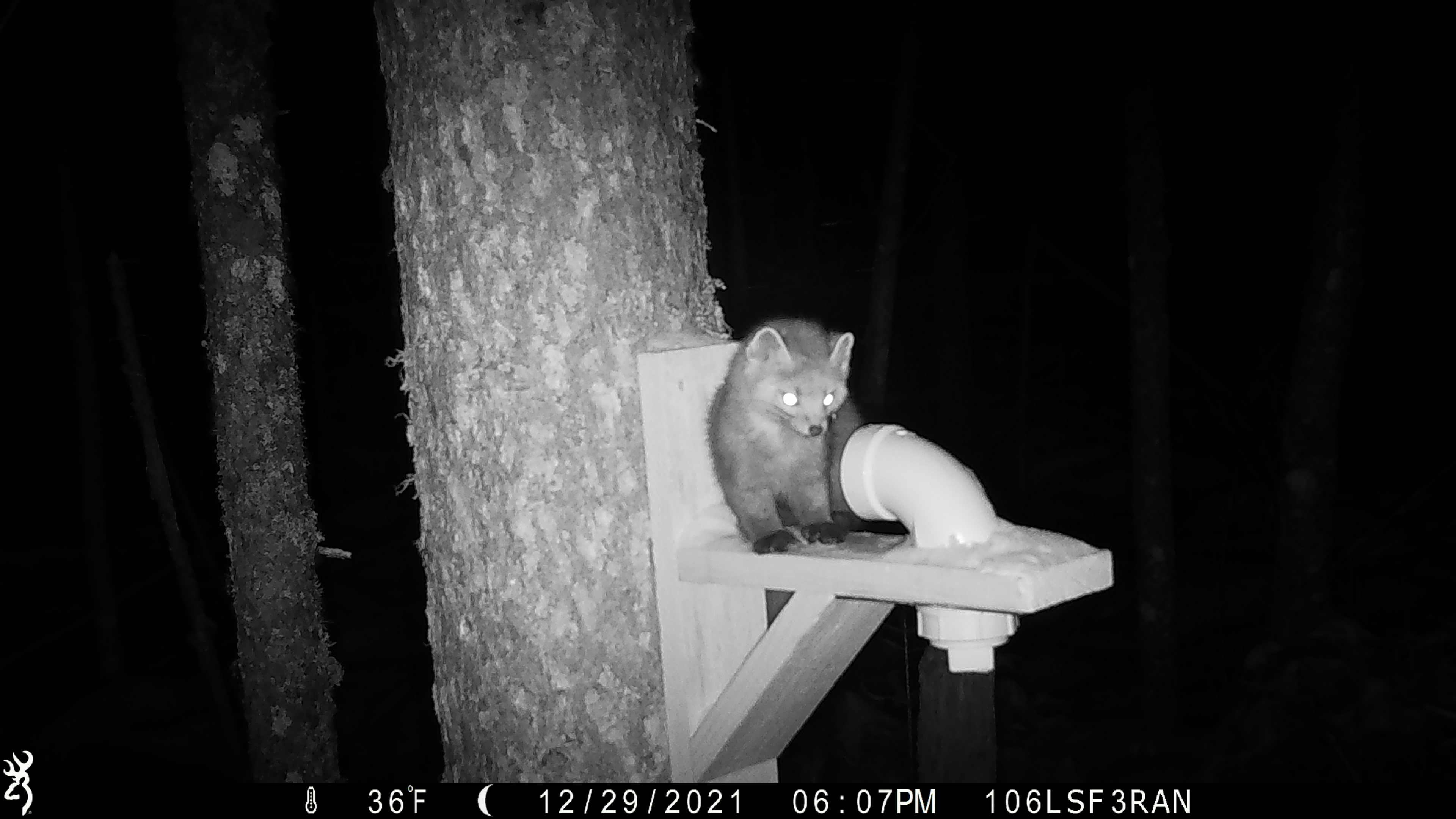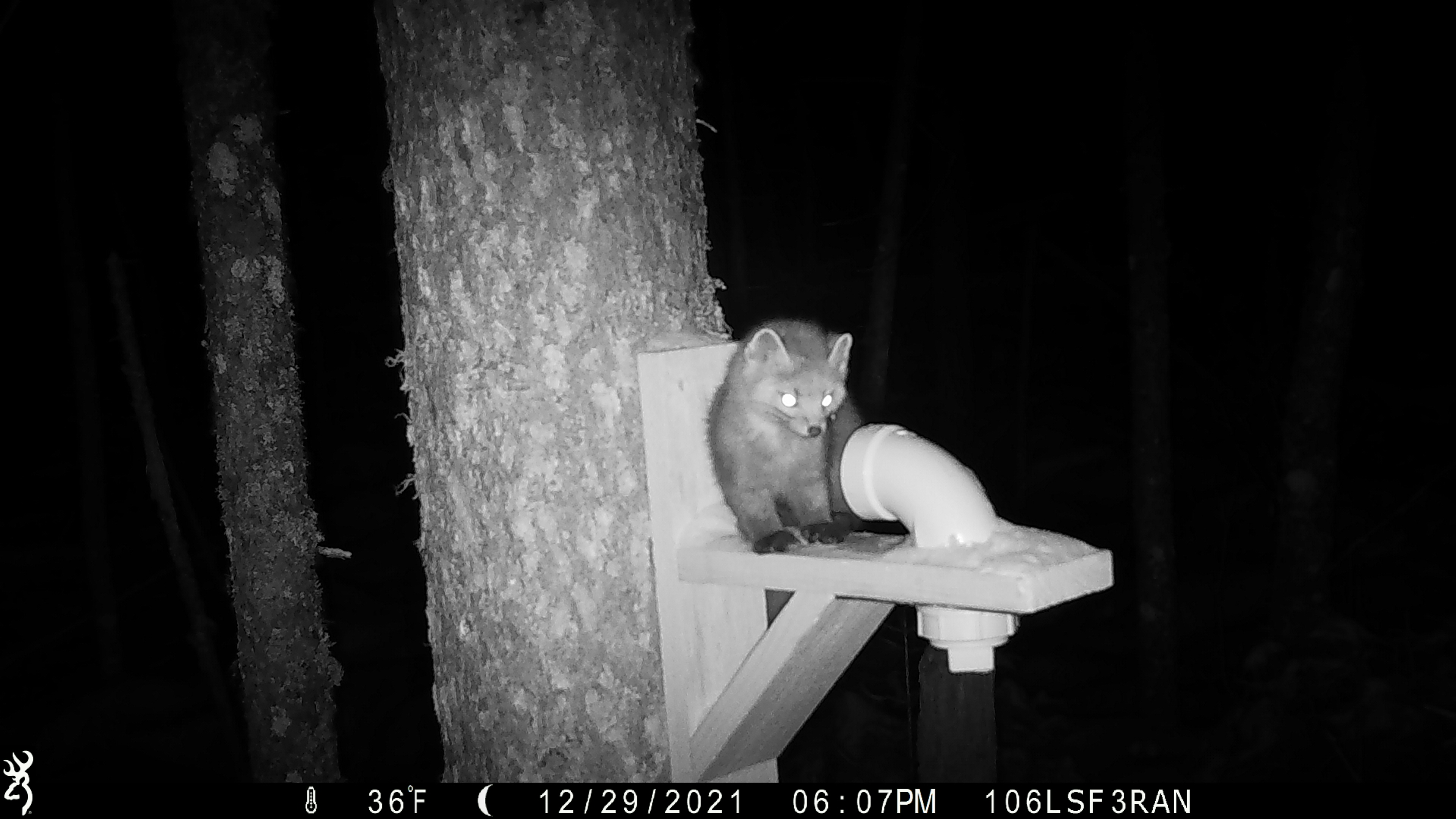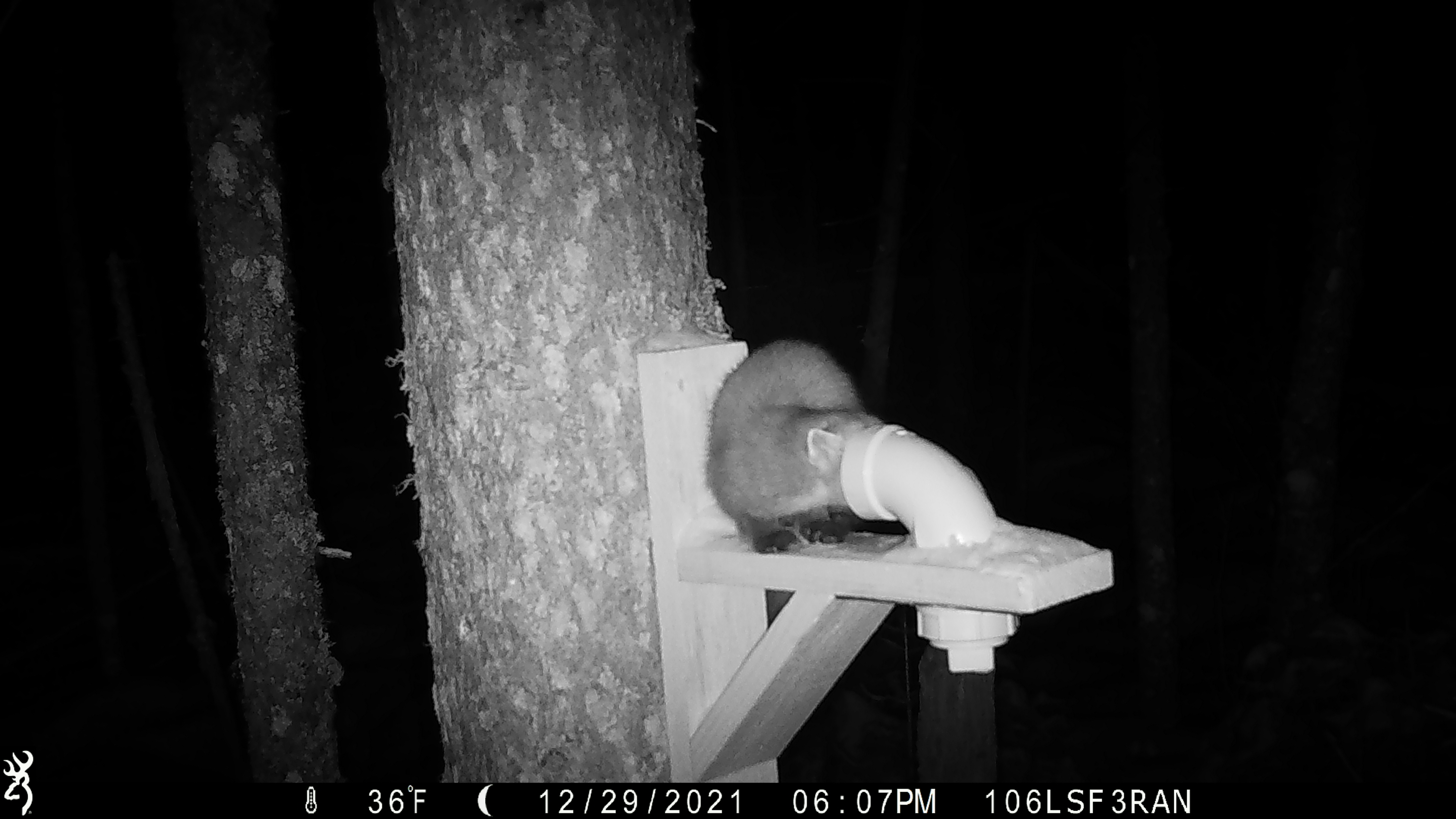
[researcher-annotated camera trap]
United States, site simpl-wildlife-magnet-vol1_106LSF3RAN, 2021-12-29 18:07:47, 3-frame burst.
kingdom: Animalia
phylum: Chordata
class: Mammalia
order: Carnivora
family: Mustelidae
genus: Martes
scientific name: Martes americana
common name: american marten